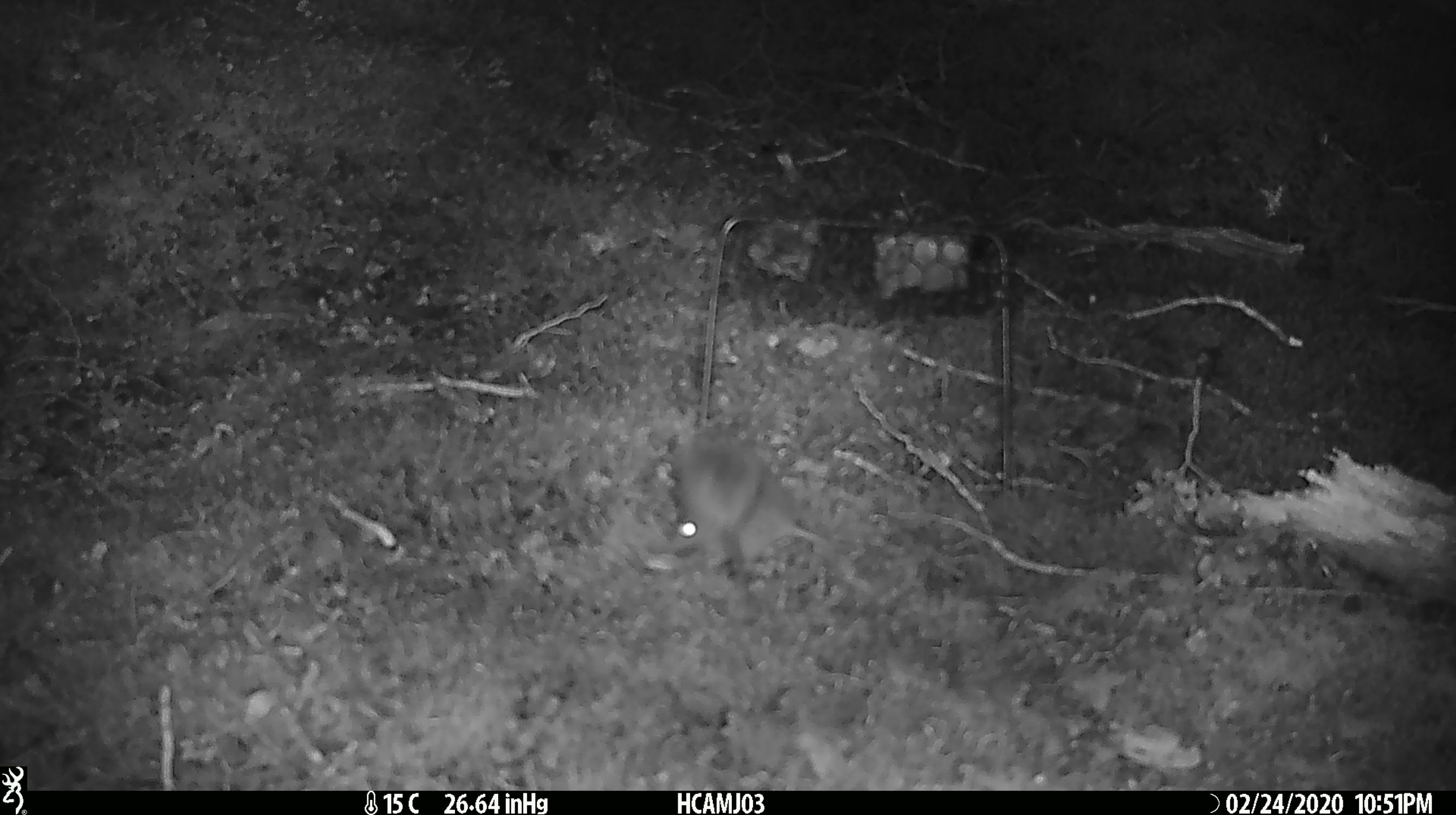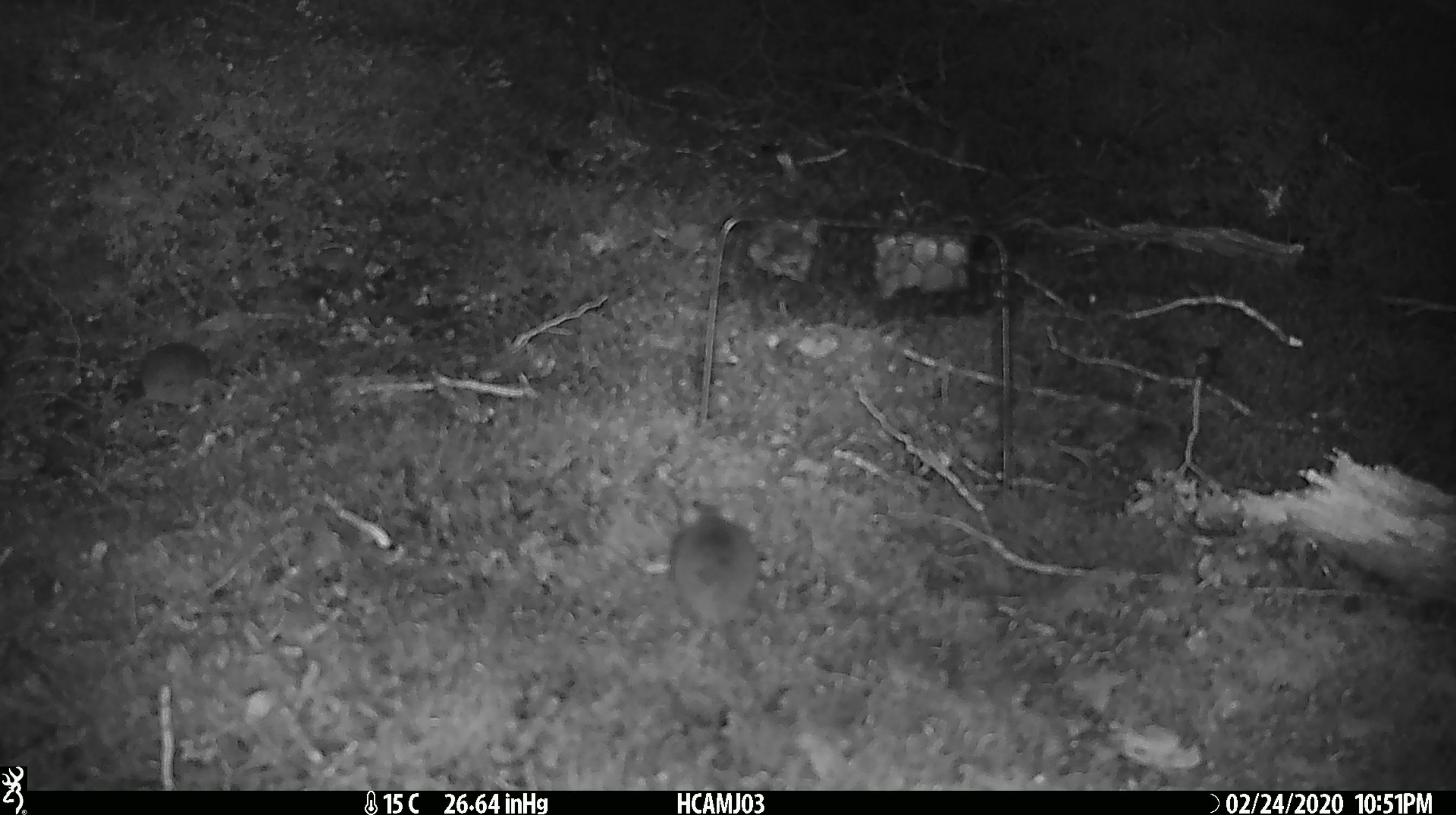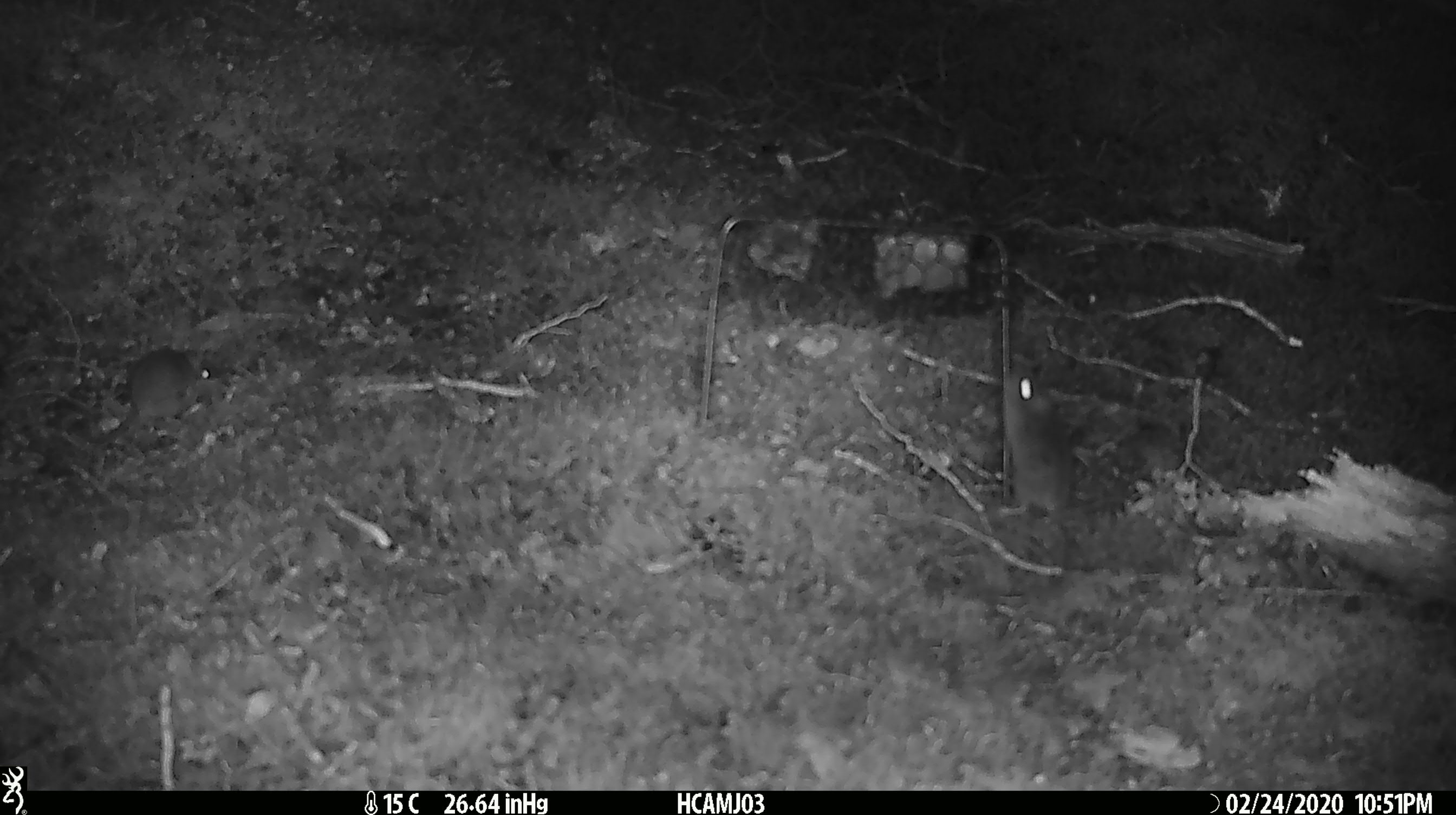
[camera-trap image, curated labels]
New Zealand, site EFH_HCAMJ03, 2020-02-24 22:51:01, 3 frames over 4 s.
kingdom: Animalia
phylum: Chordata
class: Mammalia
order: Rodentia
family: Muridae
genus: Mus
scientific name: Mus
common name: mouse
Mouse (Mus).